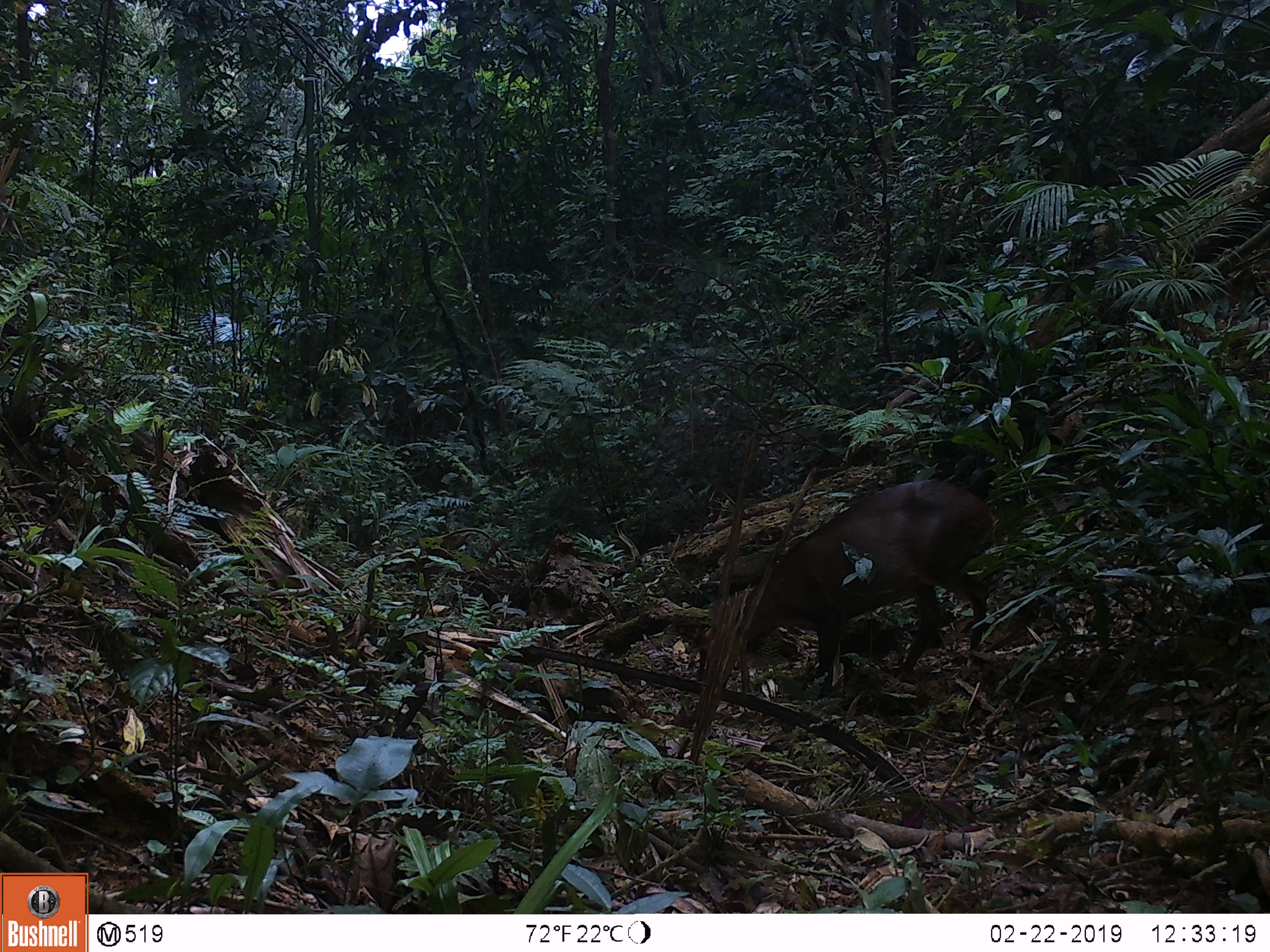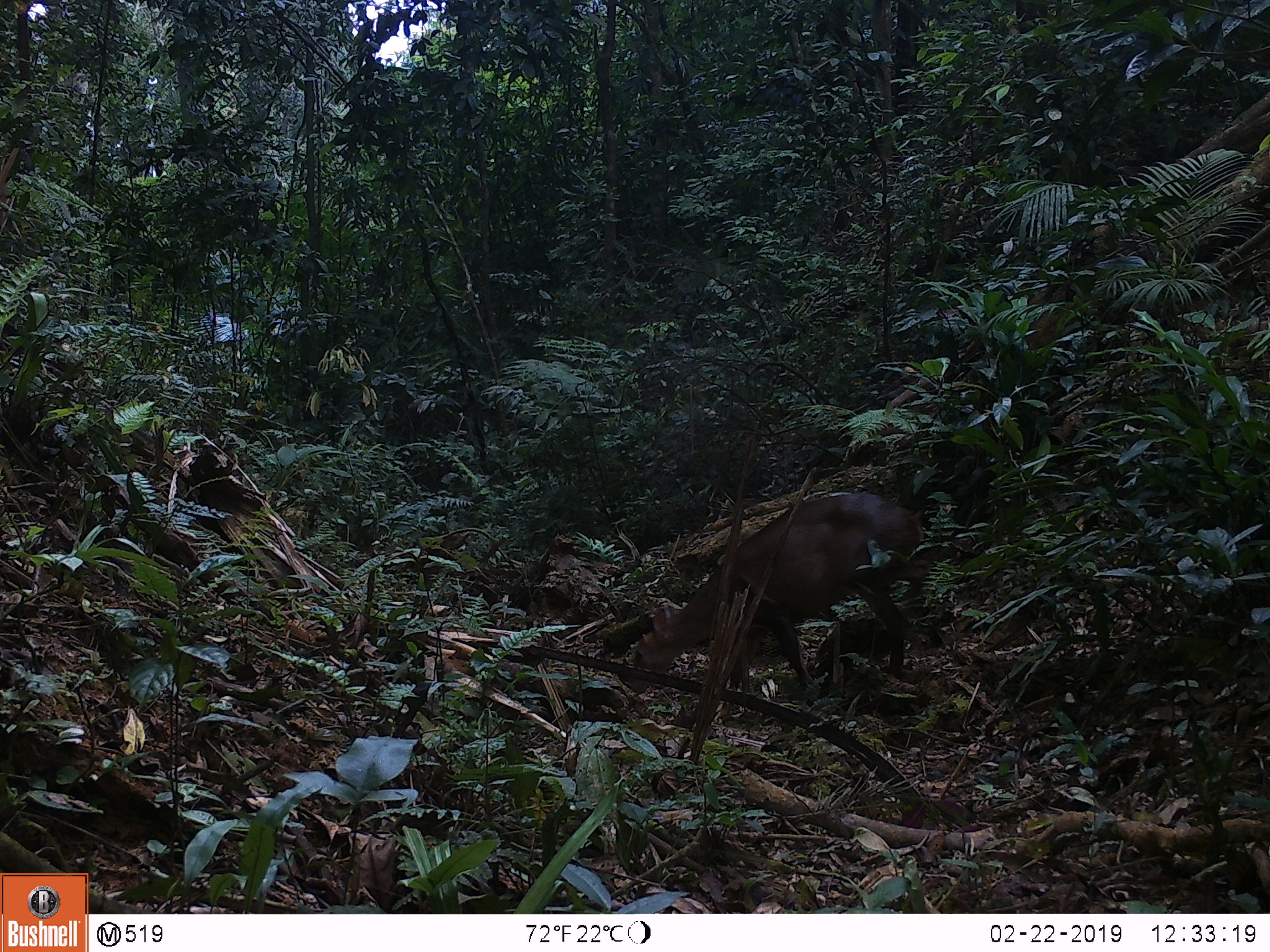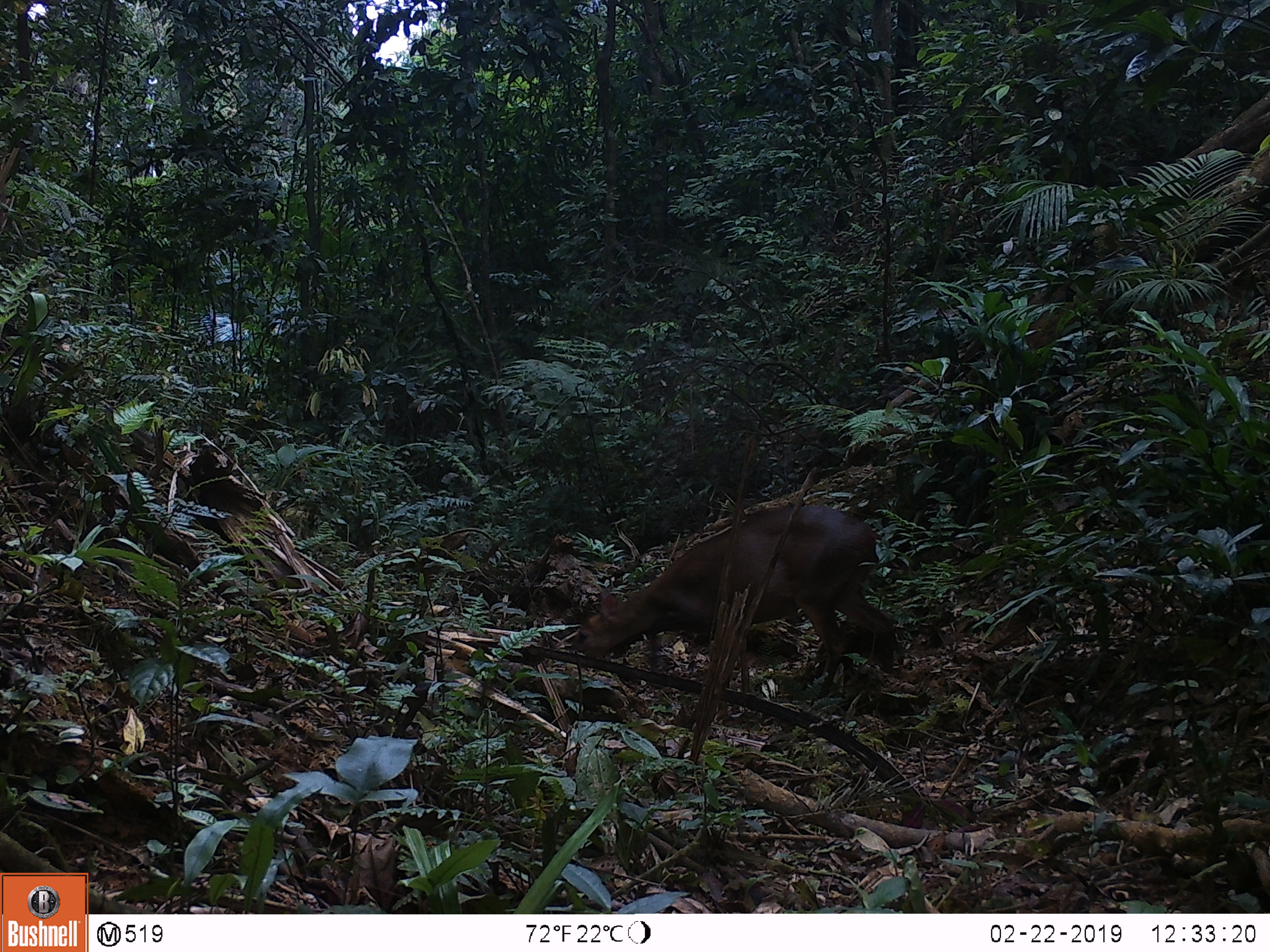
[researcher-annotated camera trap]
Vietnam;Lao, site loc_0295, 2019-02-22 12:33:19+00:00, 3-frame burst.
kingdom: Animalia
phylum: Chordata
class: Mammalia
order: Artiodactyla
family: Cervidae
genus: Muntiacus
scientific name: Muntiacus vuquangensis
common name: large-antlered muntjac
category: large antlered muntjac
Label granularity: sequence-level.